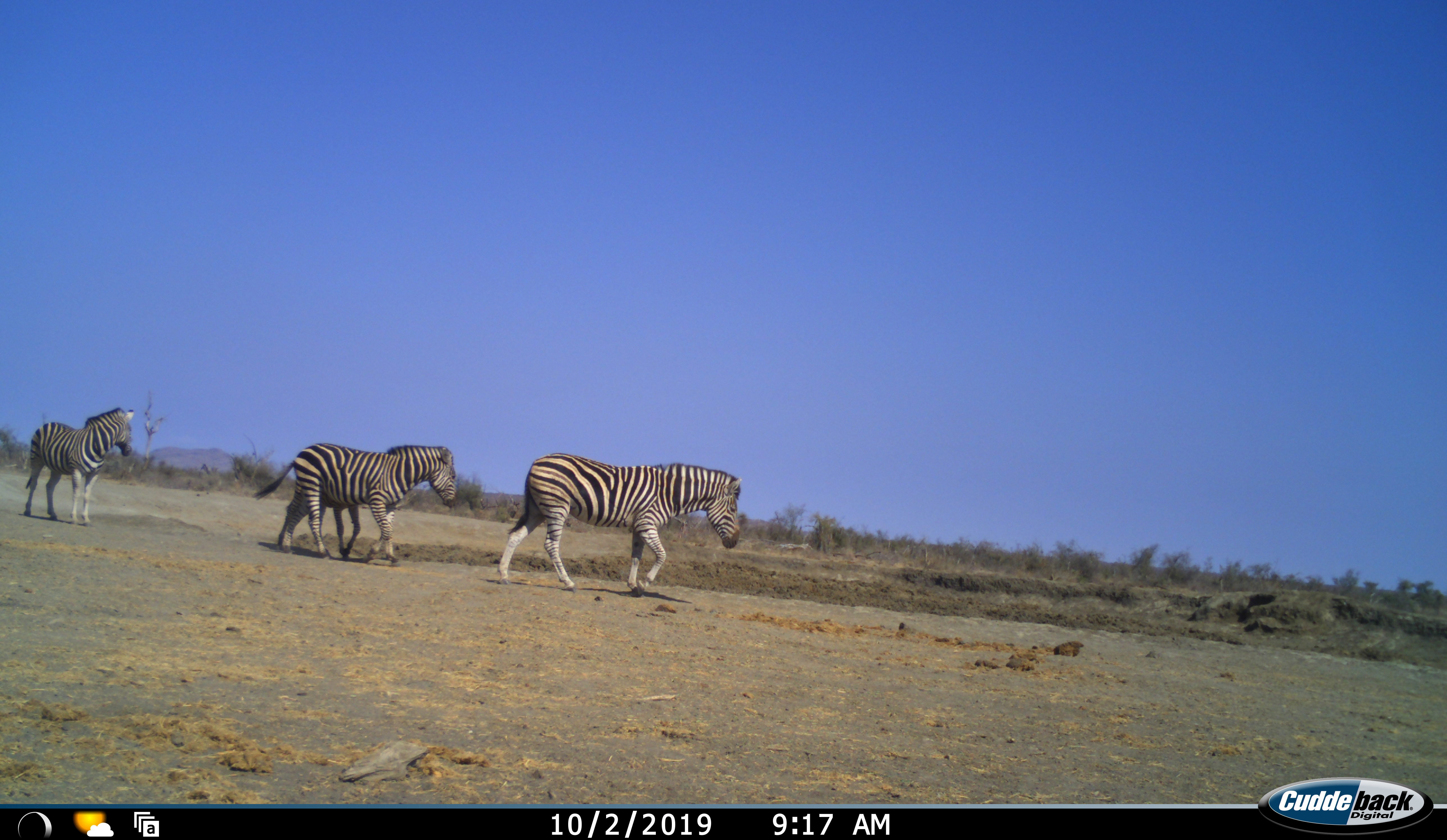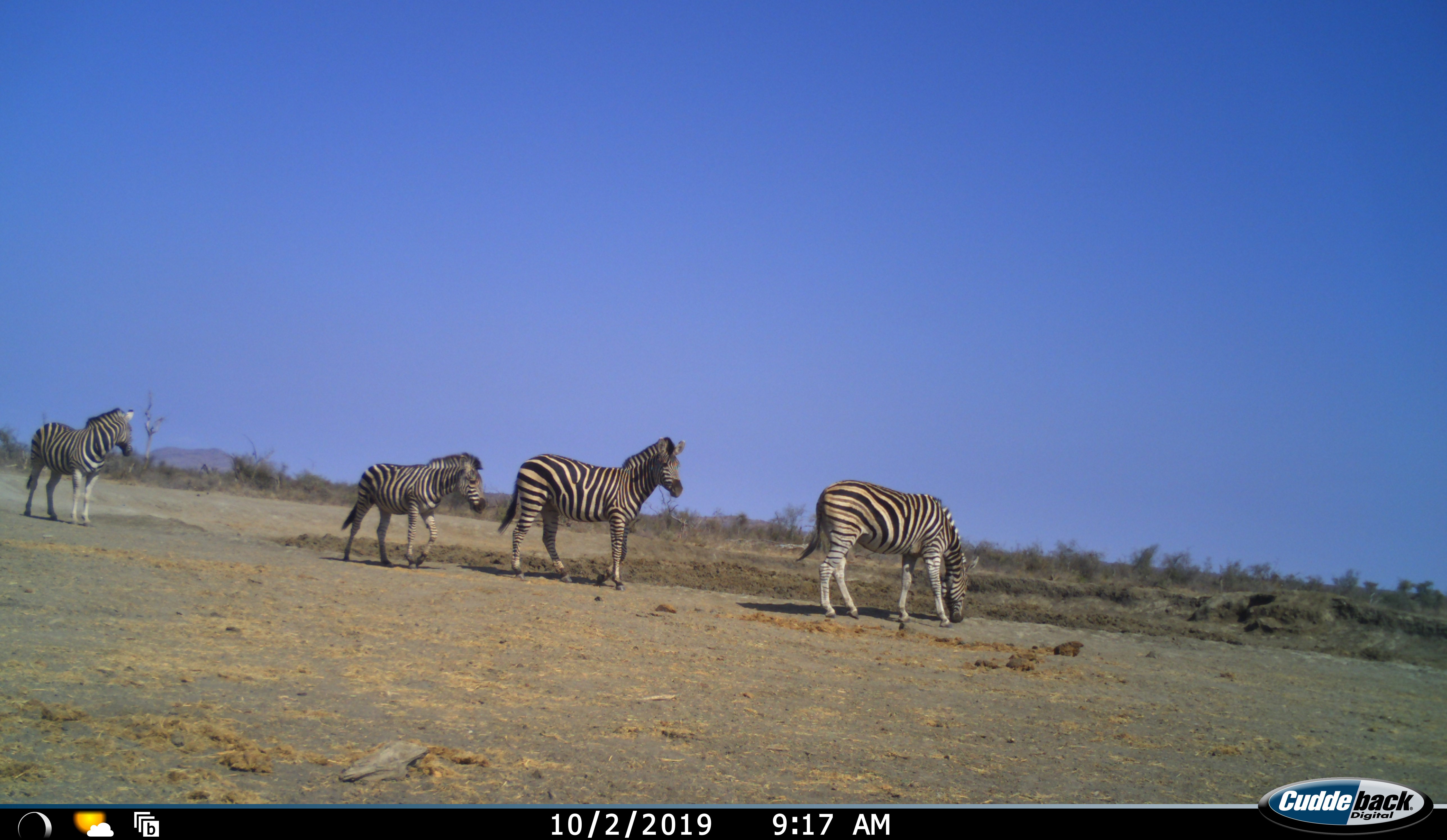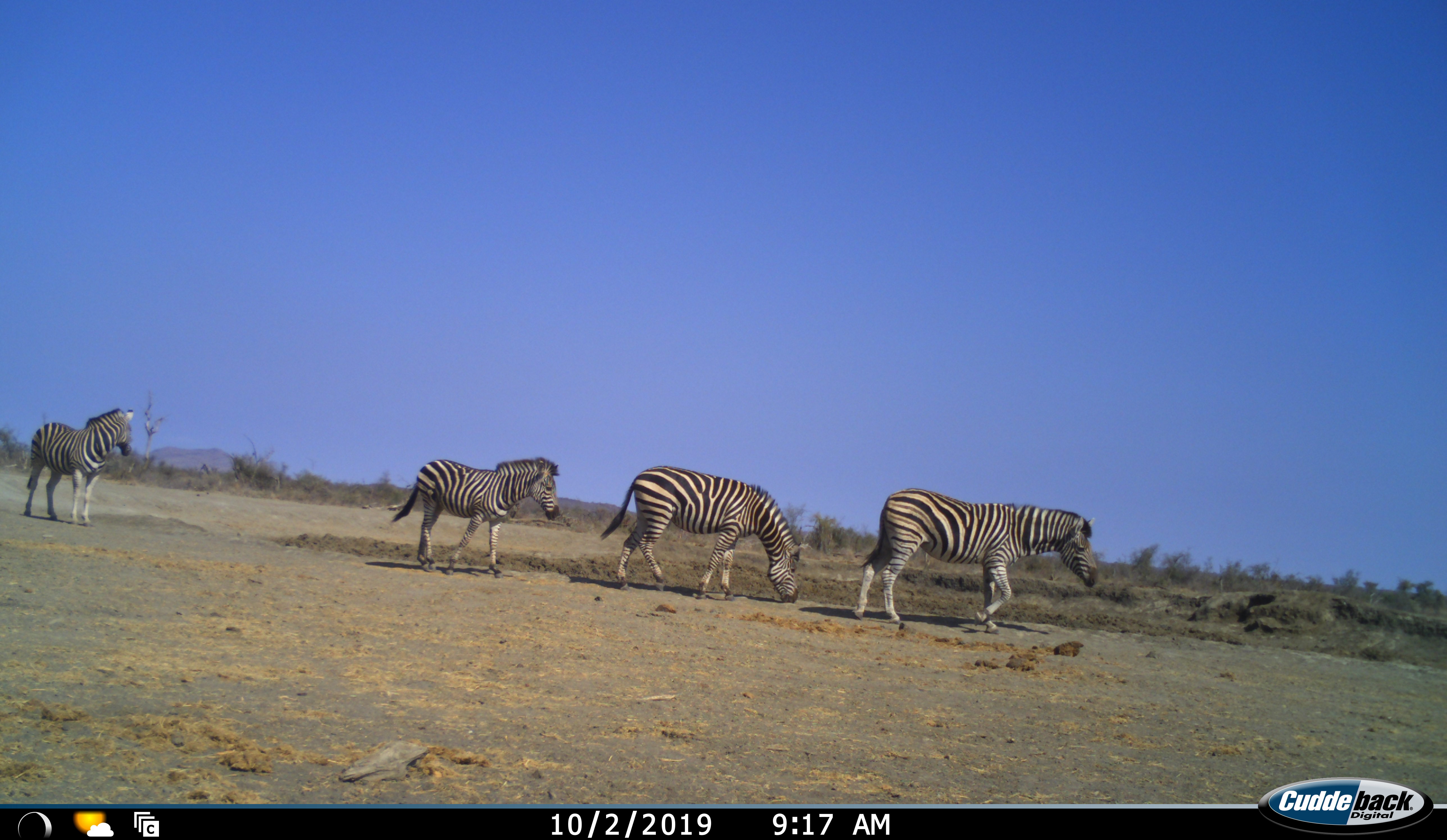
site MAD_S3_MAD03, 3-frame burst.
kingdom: Animalia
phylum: Chordata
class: Mammalia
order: Perissodactyla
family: Equidae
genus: Equus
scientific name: Equus quagga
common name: plains zebra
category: zebraplains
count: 4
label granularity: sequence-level